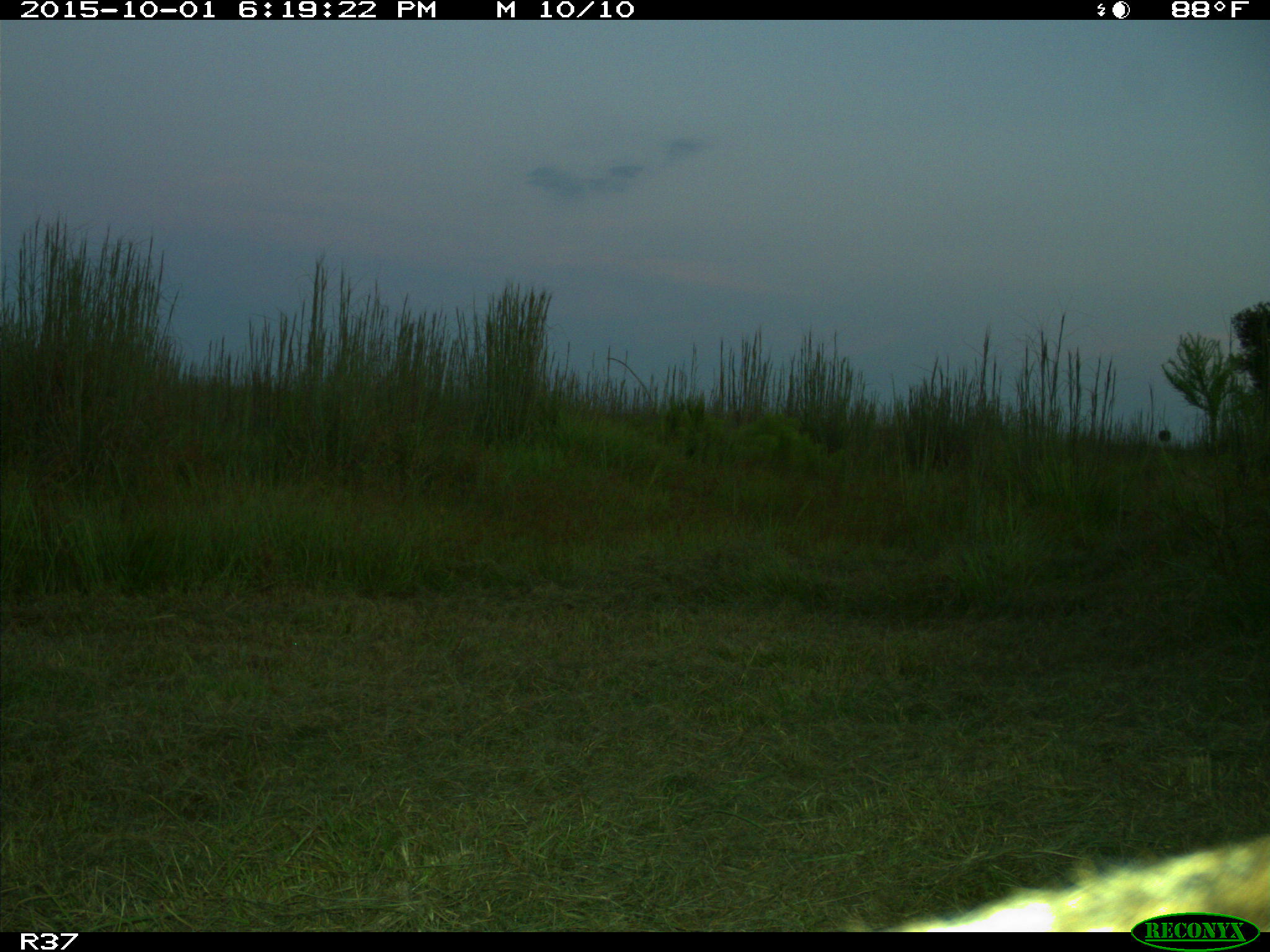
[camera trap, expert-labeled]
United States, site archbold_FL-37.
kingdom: Animalia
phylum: Chordata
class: Mammalia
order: Carnivora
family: Felidae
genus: Lynx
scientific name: Lynx rufus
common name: bobcat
Lynx rufus (bobcat).